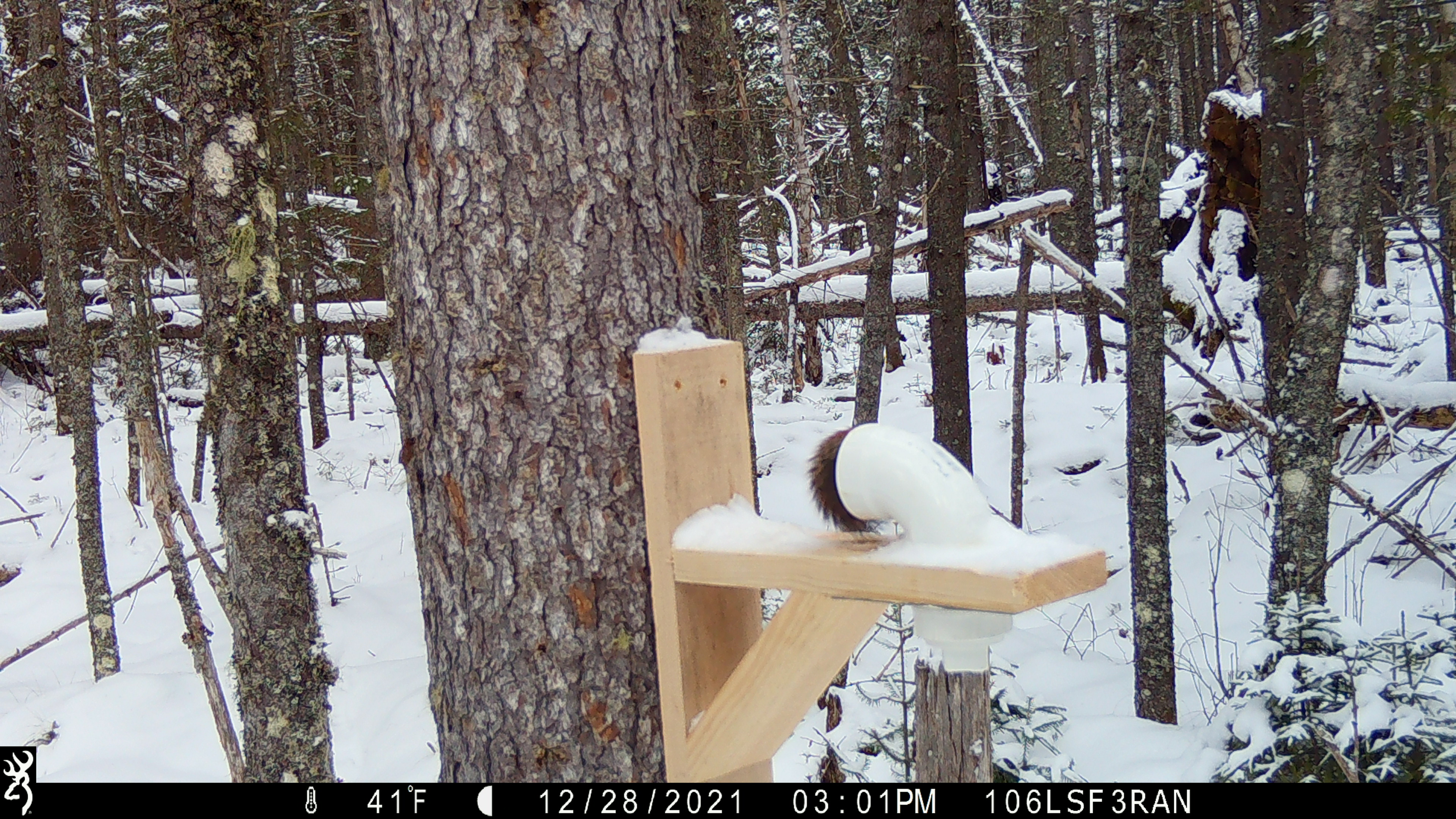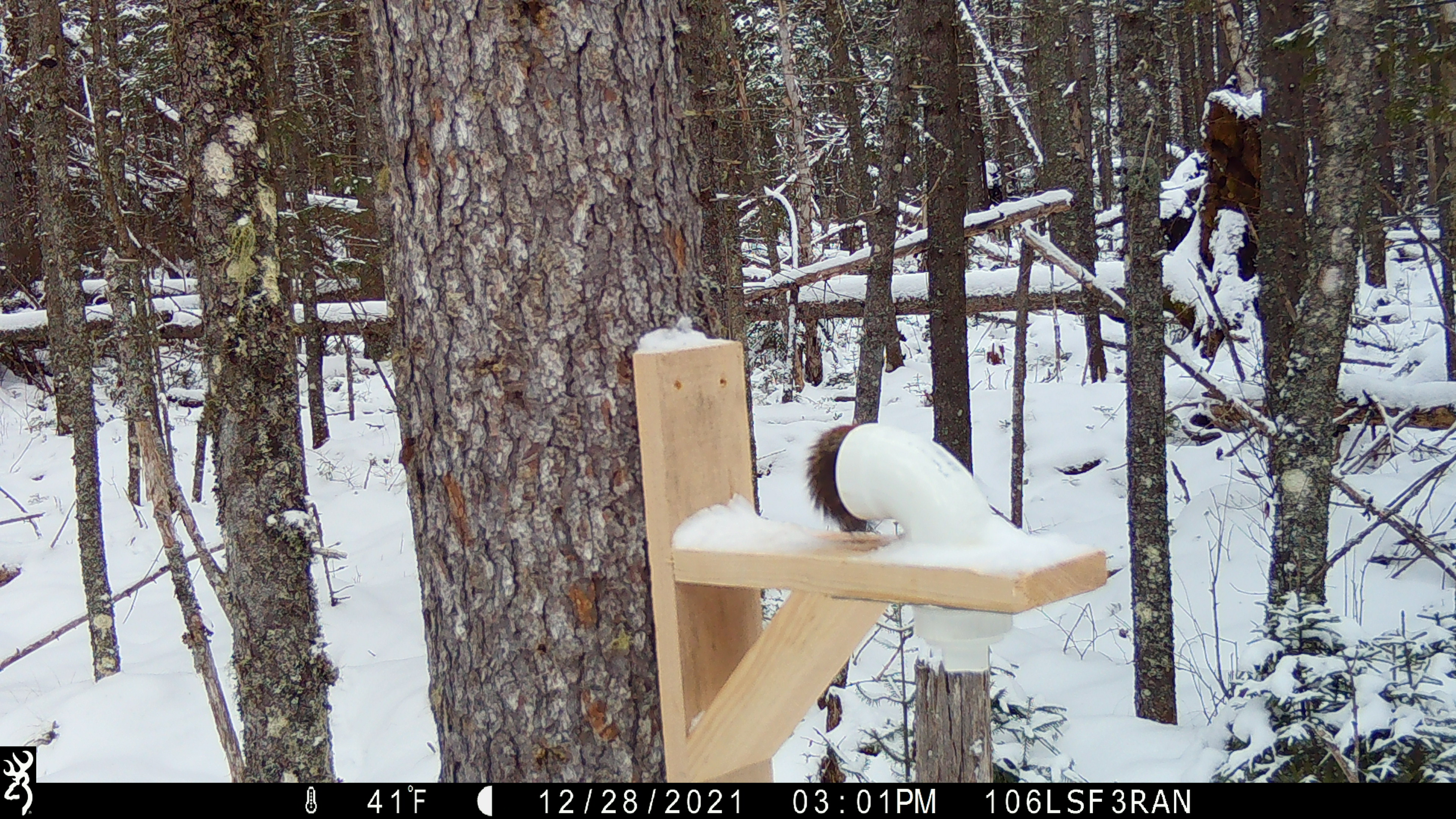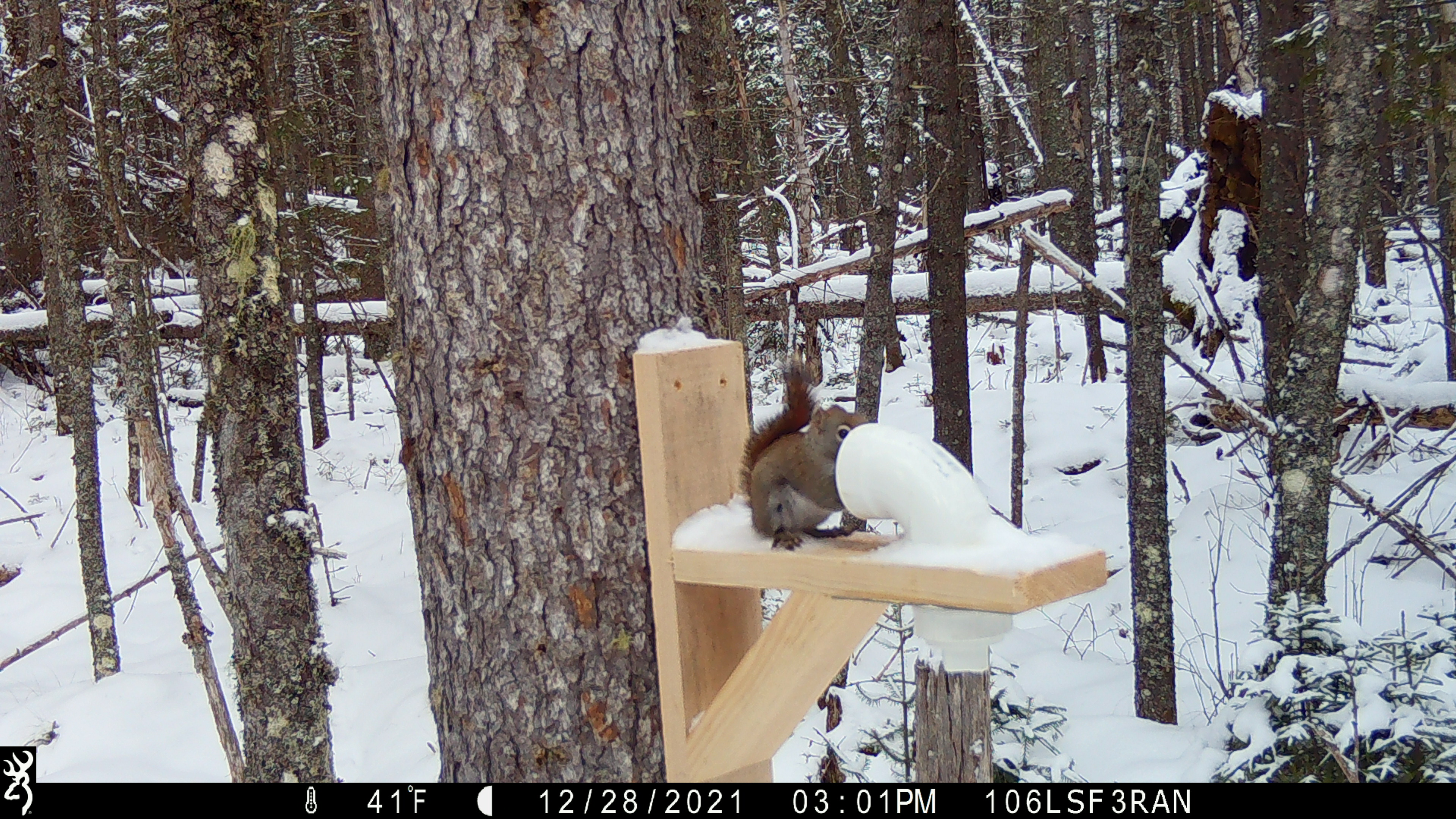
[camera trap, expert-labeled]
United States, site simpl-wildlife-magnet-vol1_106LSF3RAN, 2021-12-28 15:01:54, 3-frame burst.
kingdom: Animalia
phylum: Chordata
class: Mammalia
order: Rodentia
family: Sciuridae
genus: Tamiasciurus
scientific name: Tamiasciurus hudsonicus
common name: red squirrel